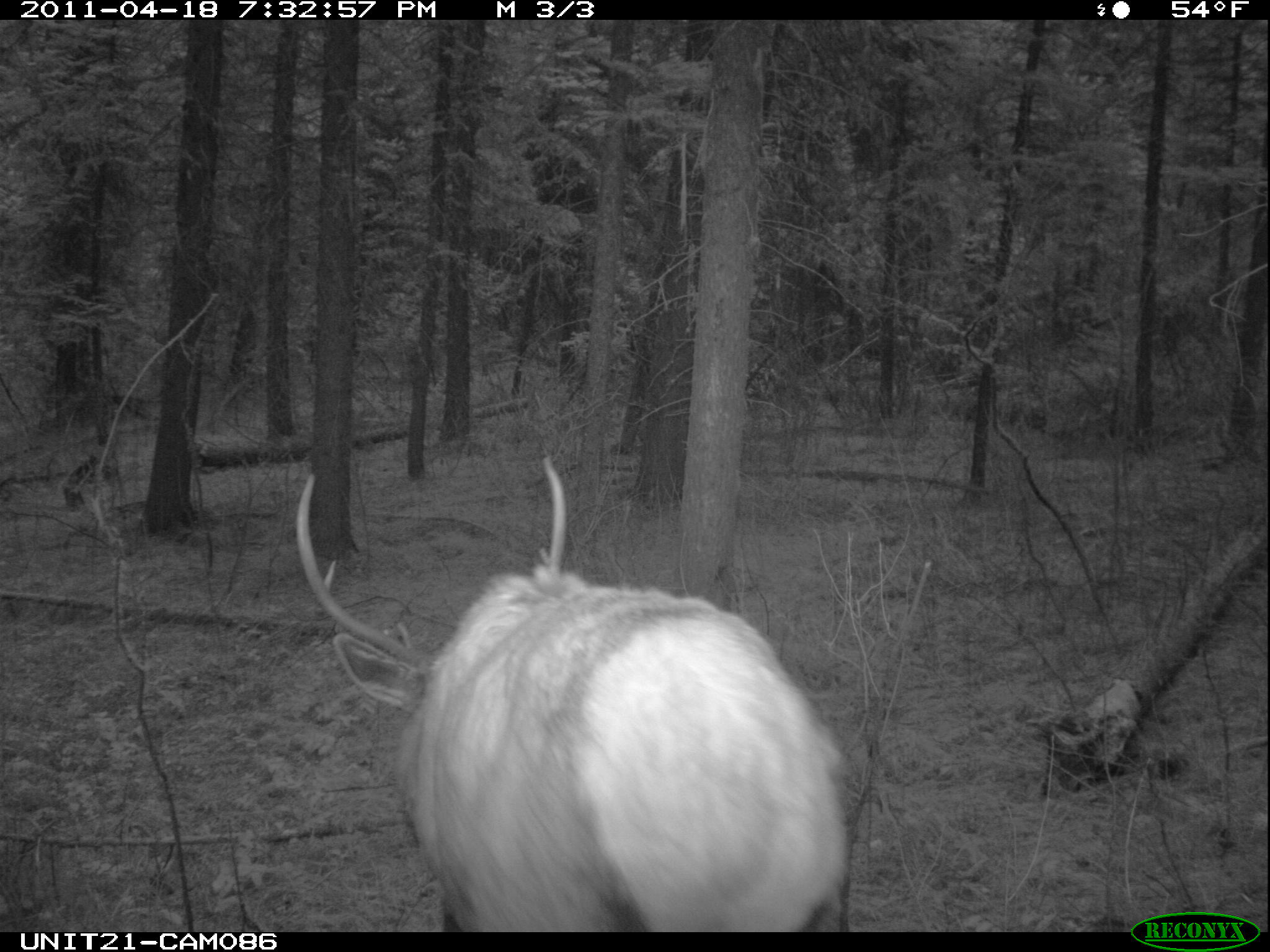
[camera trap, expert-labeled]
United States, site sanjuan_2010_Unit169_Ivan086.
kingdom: Animalia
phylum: Chordata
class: Mammalia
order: Artiodactyla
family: Cervidae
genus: Cervus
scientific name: Cervus elaphus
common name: red deer